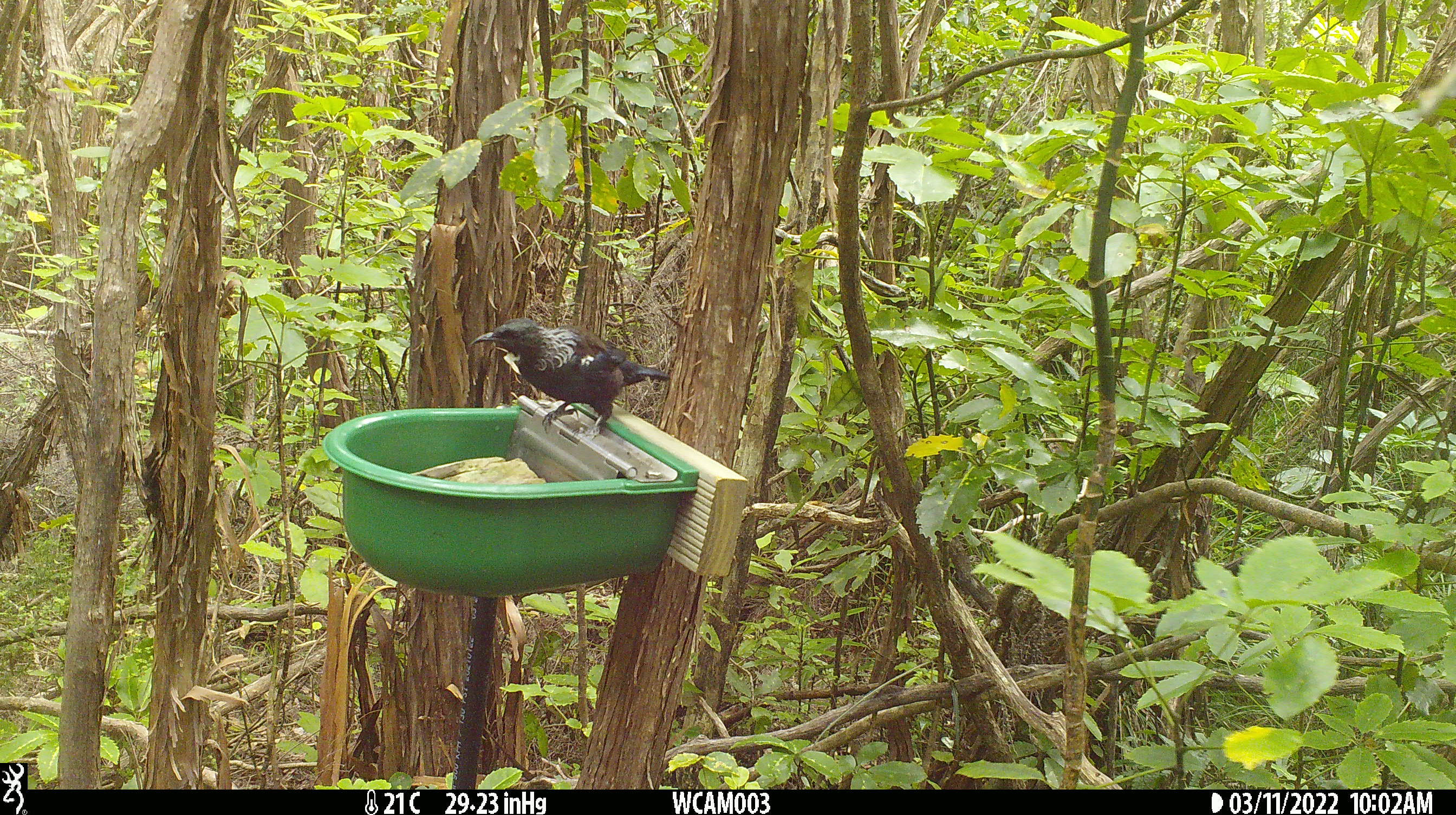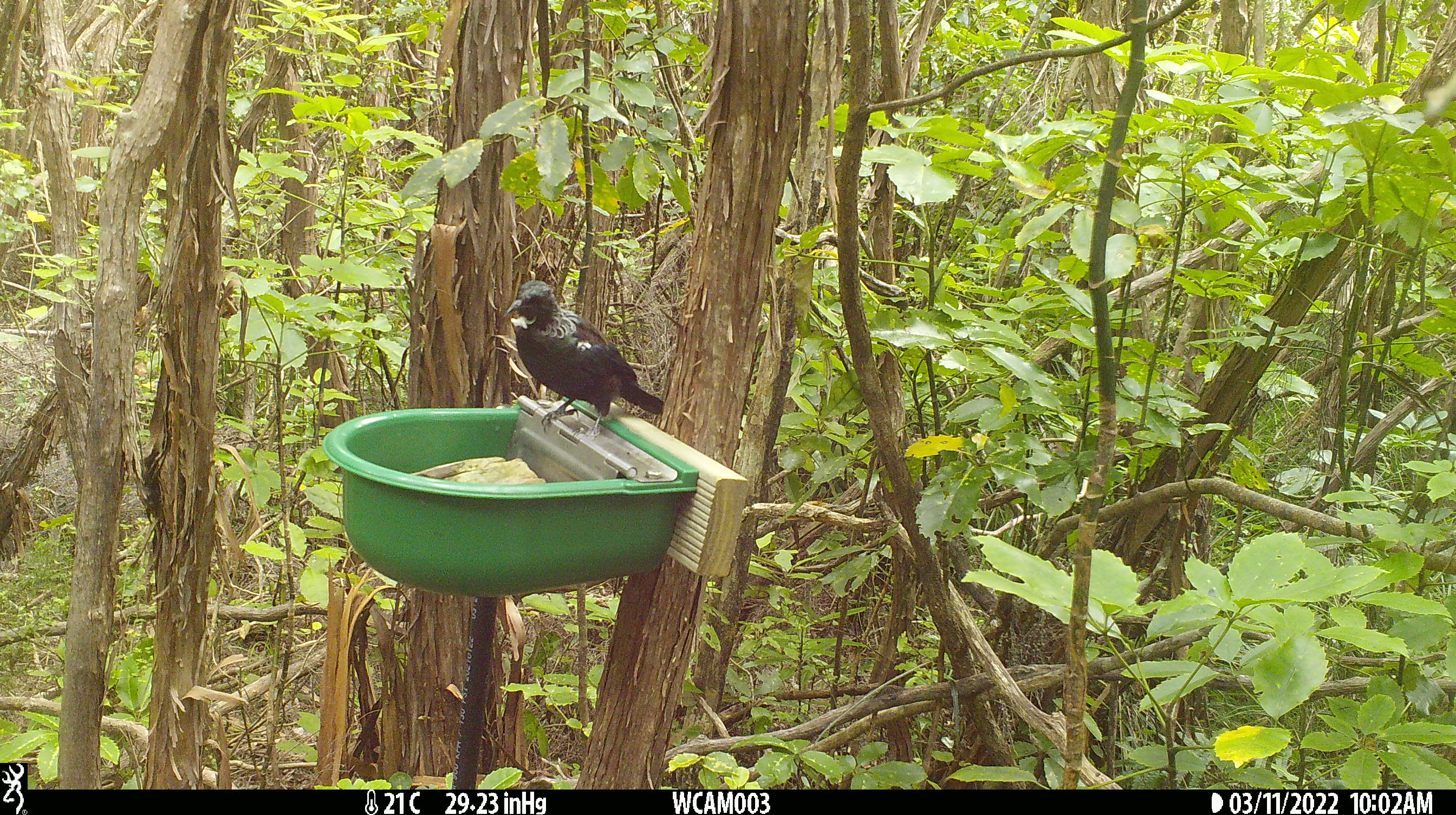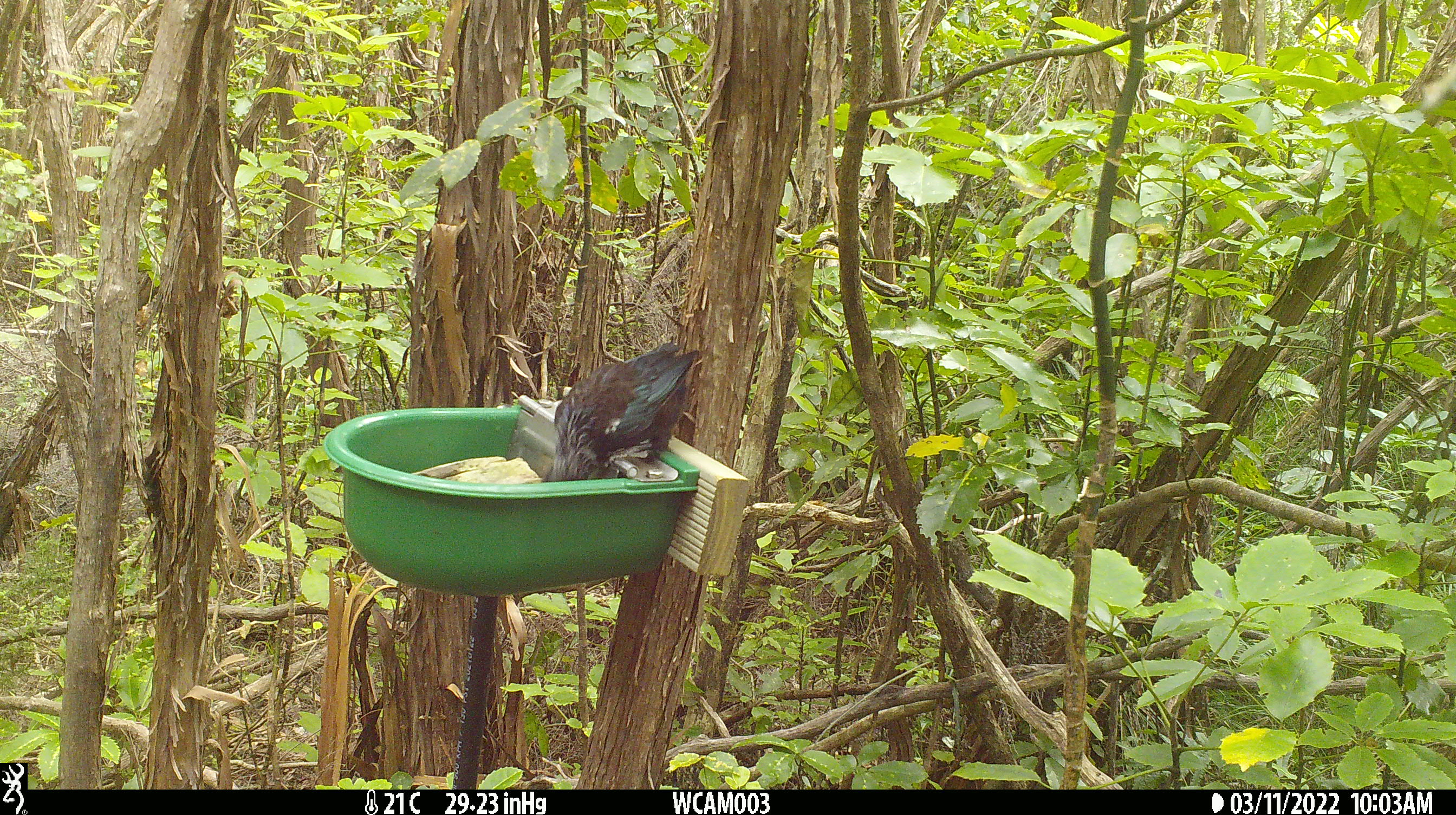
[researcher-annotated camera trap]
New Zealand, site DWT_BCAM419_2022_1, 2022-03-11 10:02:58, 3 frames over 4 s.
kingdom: Animalia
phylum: Chordata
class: Aves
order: Passeriformes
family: Meliphagidae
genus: Prosthemadera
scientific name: Prosthemadera novaeseelandiae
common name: tui